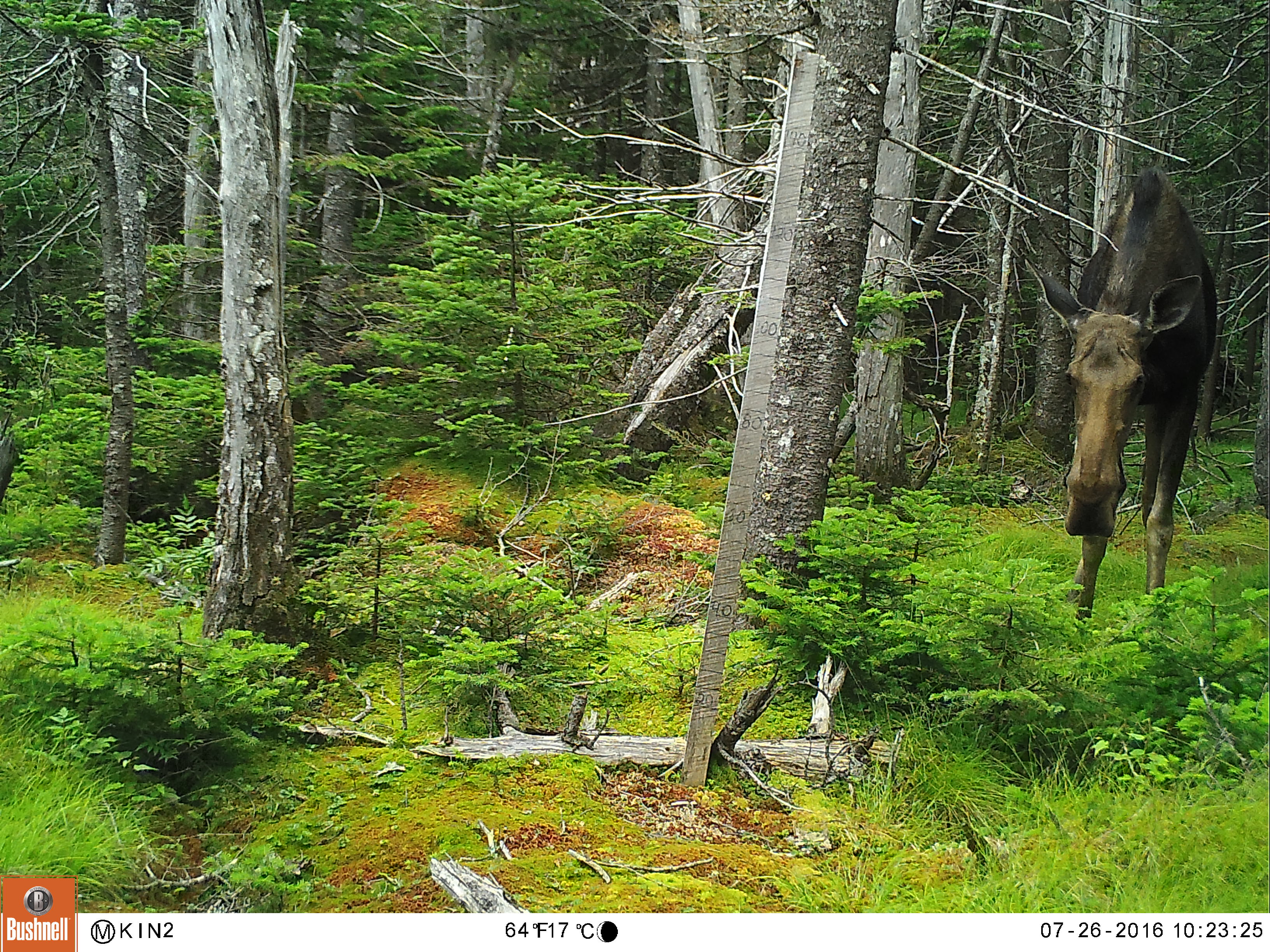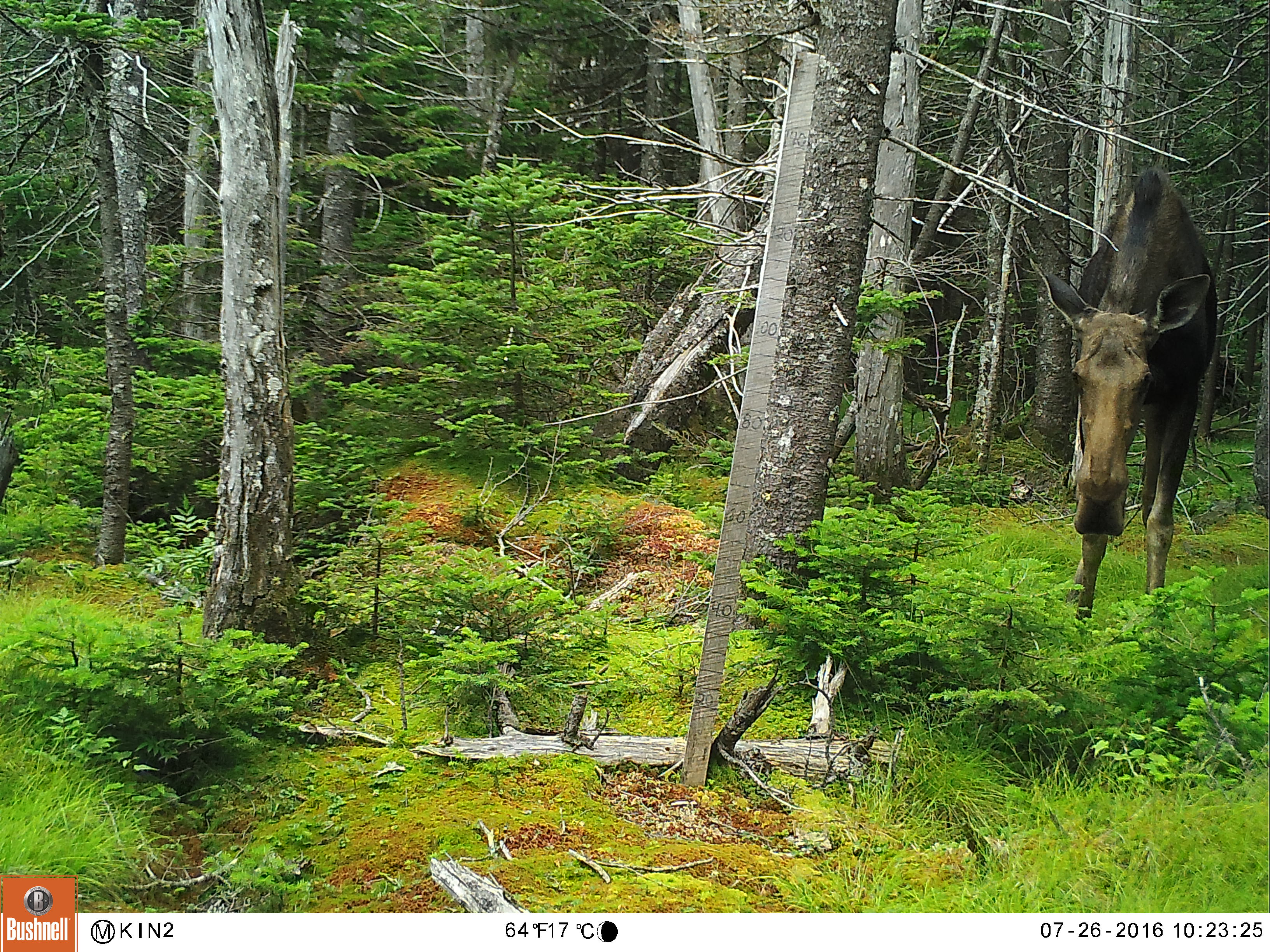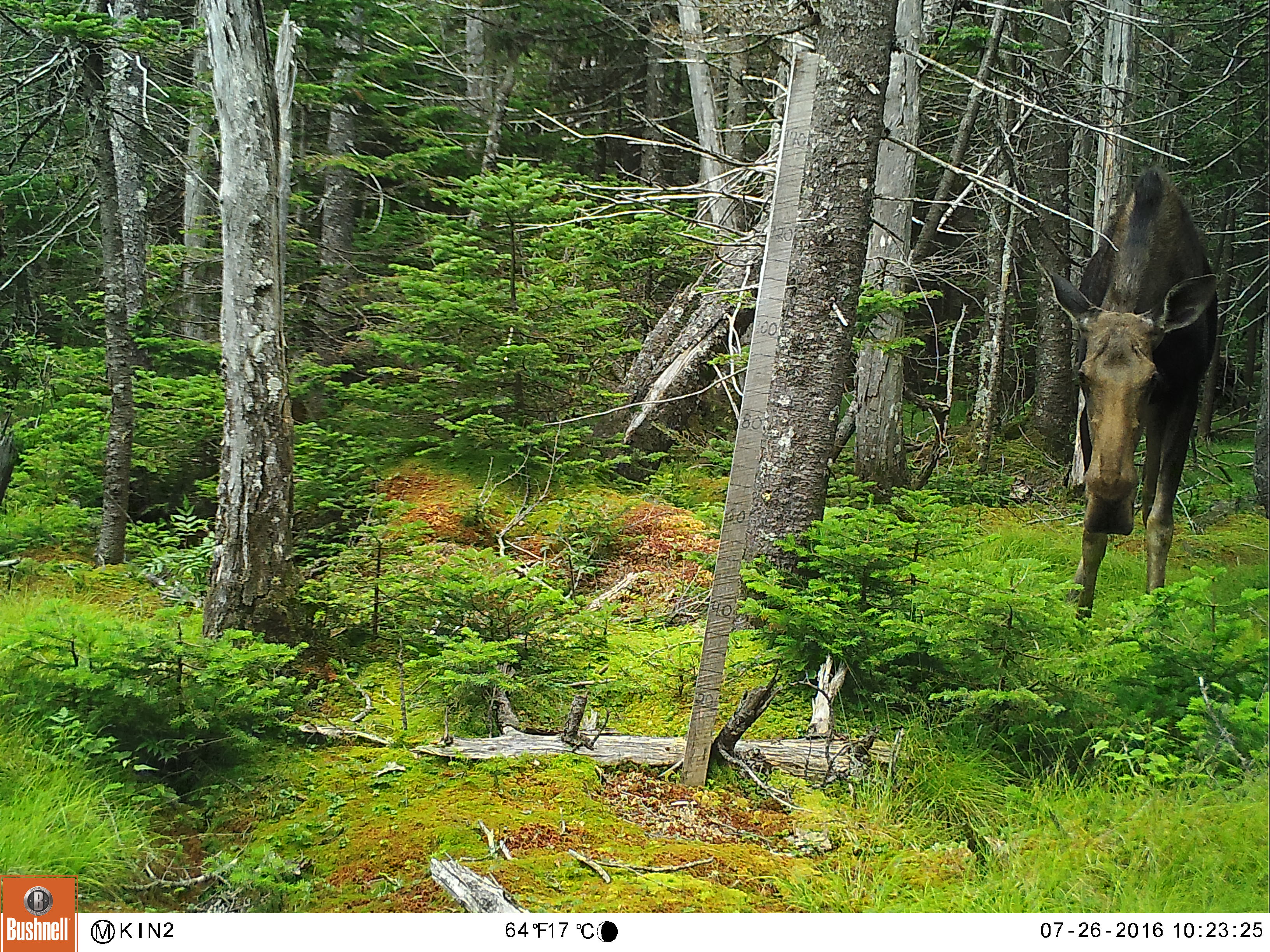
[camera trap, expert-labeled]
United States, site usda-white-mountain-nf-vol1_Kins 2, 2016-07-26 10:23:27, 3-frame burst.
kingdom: Animalia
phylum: Chordata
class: Mammalia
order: Artiodactyla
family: Cervidae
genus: Alces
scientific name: Alces alces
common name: moose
Moose (Alces alces).